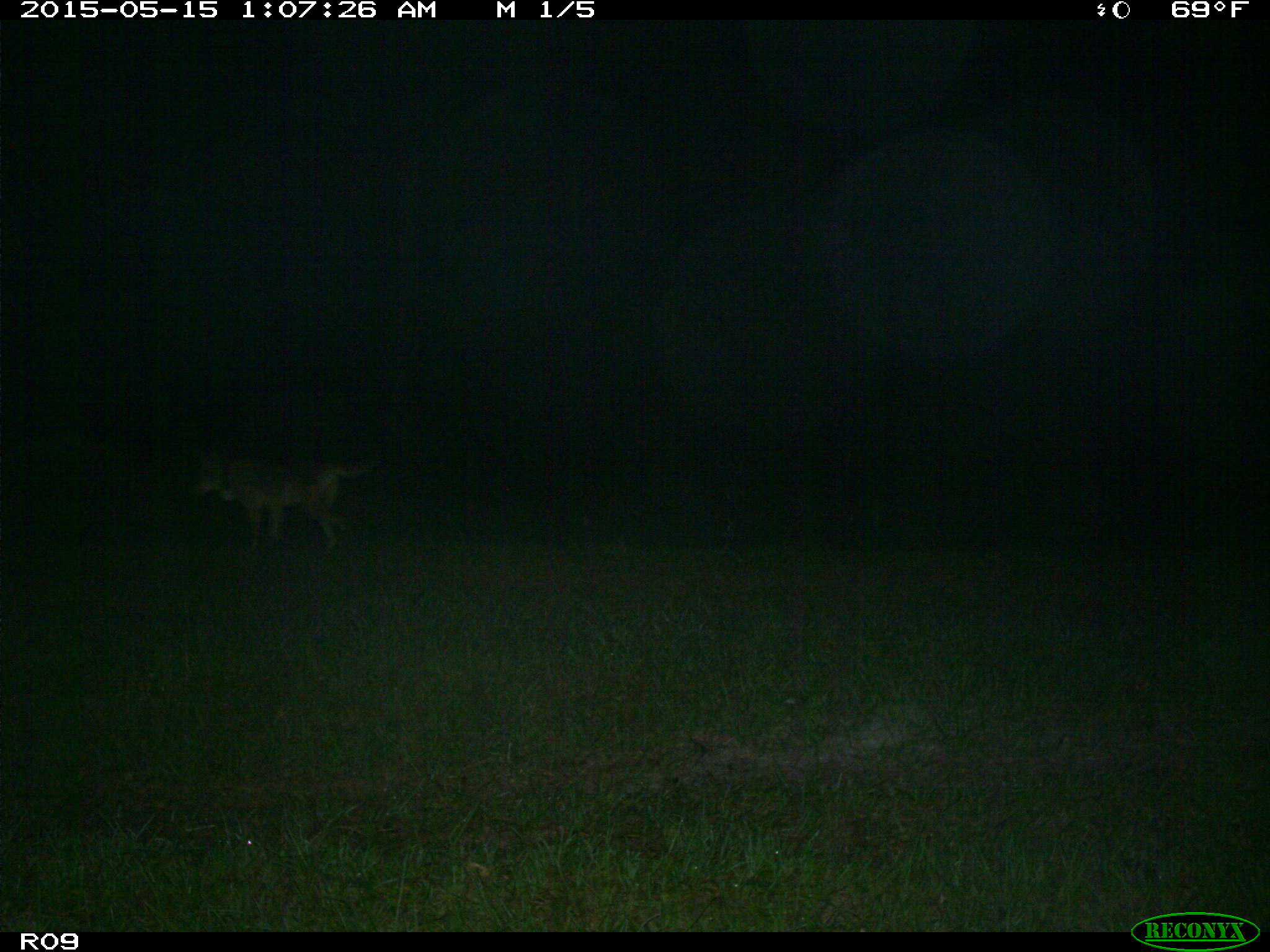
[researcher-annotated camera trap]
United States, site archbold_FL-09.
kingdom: Animalia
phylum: Chordata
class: Mammalia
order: Carnivora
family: Canidae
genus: Canis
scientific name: Canis latrans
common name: coyote